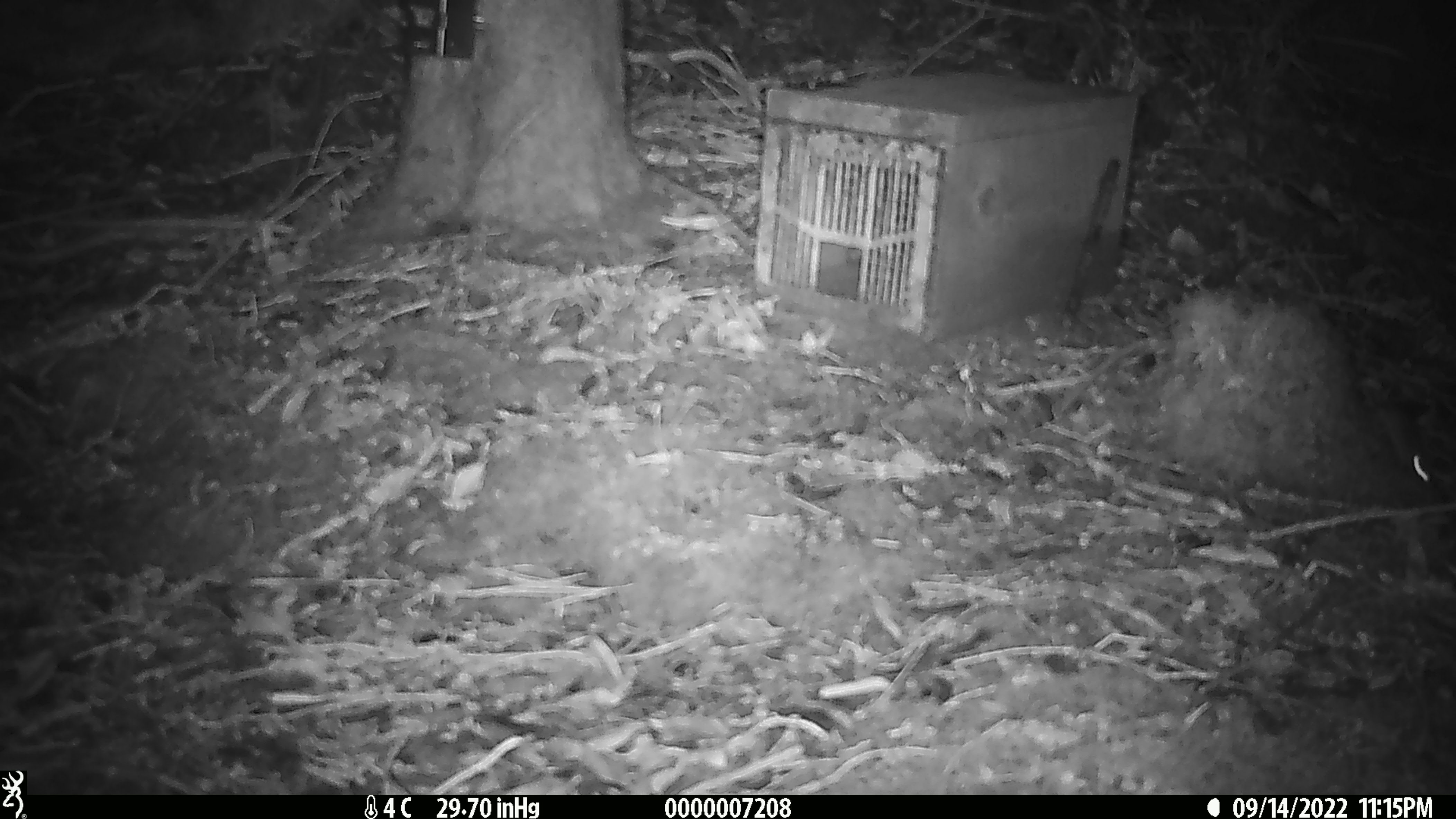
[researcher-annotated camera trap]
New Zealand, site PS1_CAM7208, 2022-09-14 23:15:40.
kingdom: Animalia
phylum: Chordata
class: Mammalia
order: Rodentia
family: Muridae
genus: Mus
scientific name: Mus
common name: mouse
Mouse (Mus).